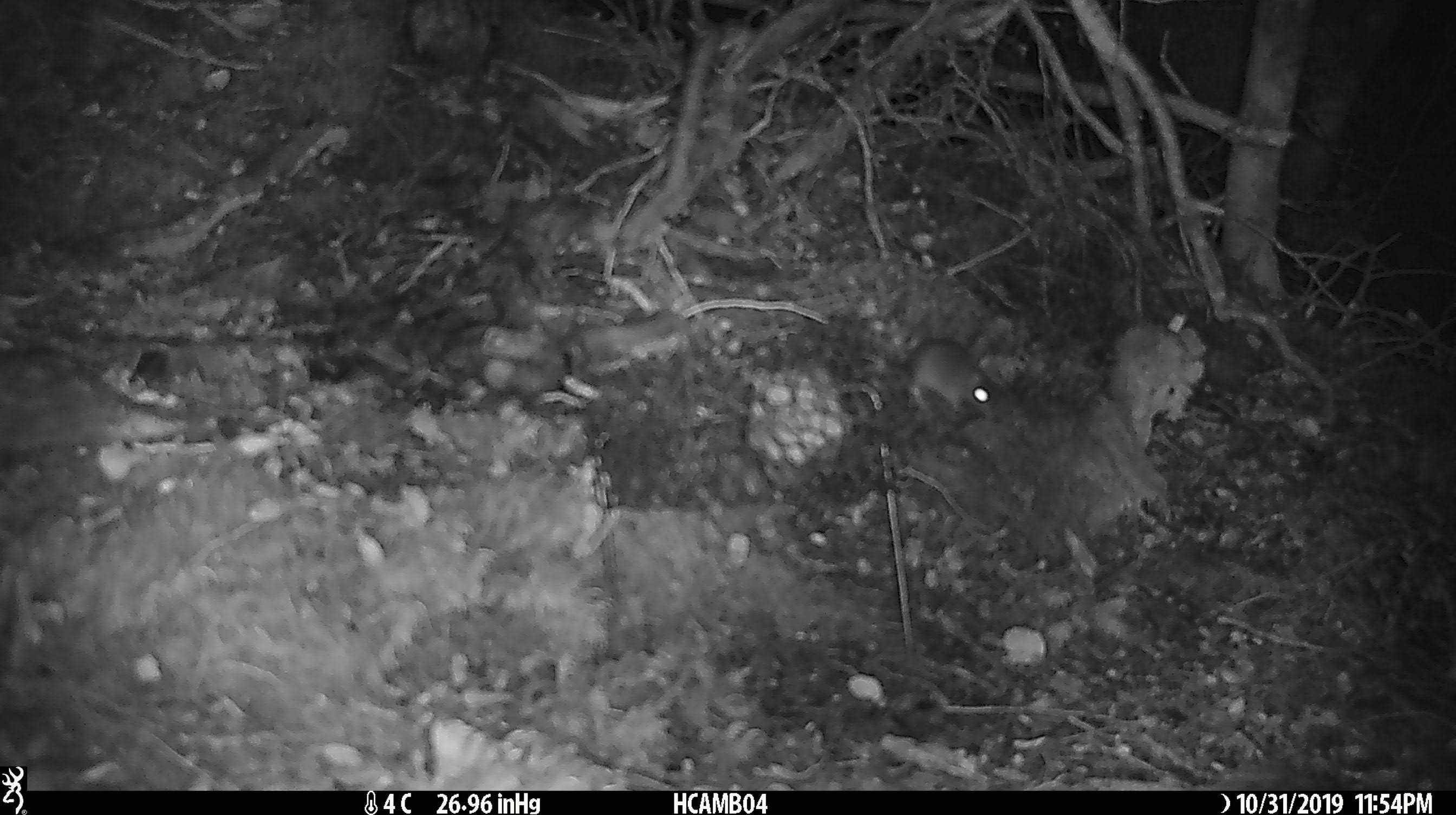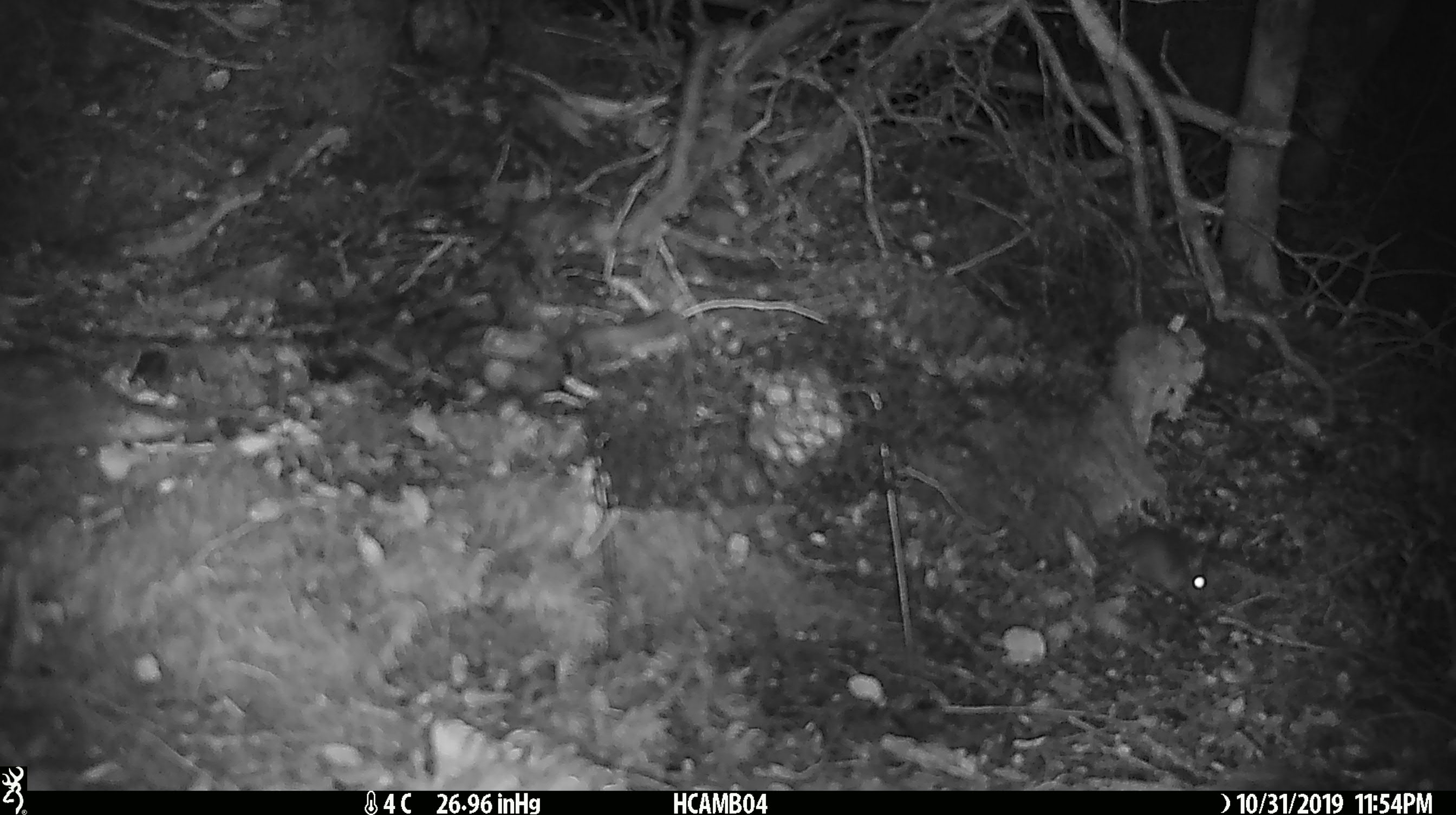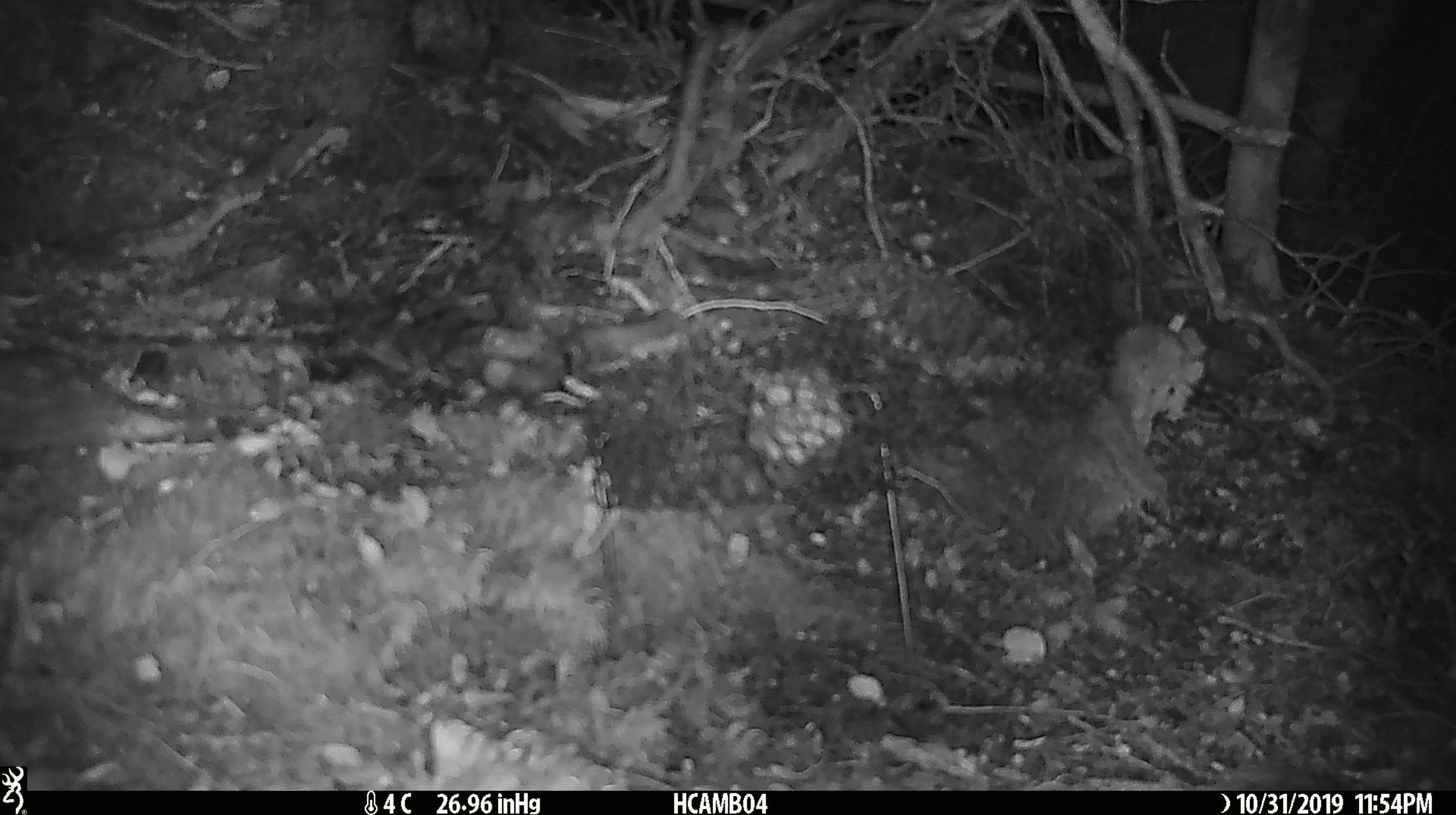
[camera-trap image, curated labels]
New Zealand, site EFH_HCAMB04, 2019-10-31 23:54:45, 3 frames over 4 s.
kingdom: Animalia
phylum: Chordata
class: Mammalia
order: Rodentia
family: Muridae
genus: Mus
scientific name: Mus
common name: mouse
Mouse (Mus).